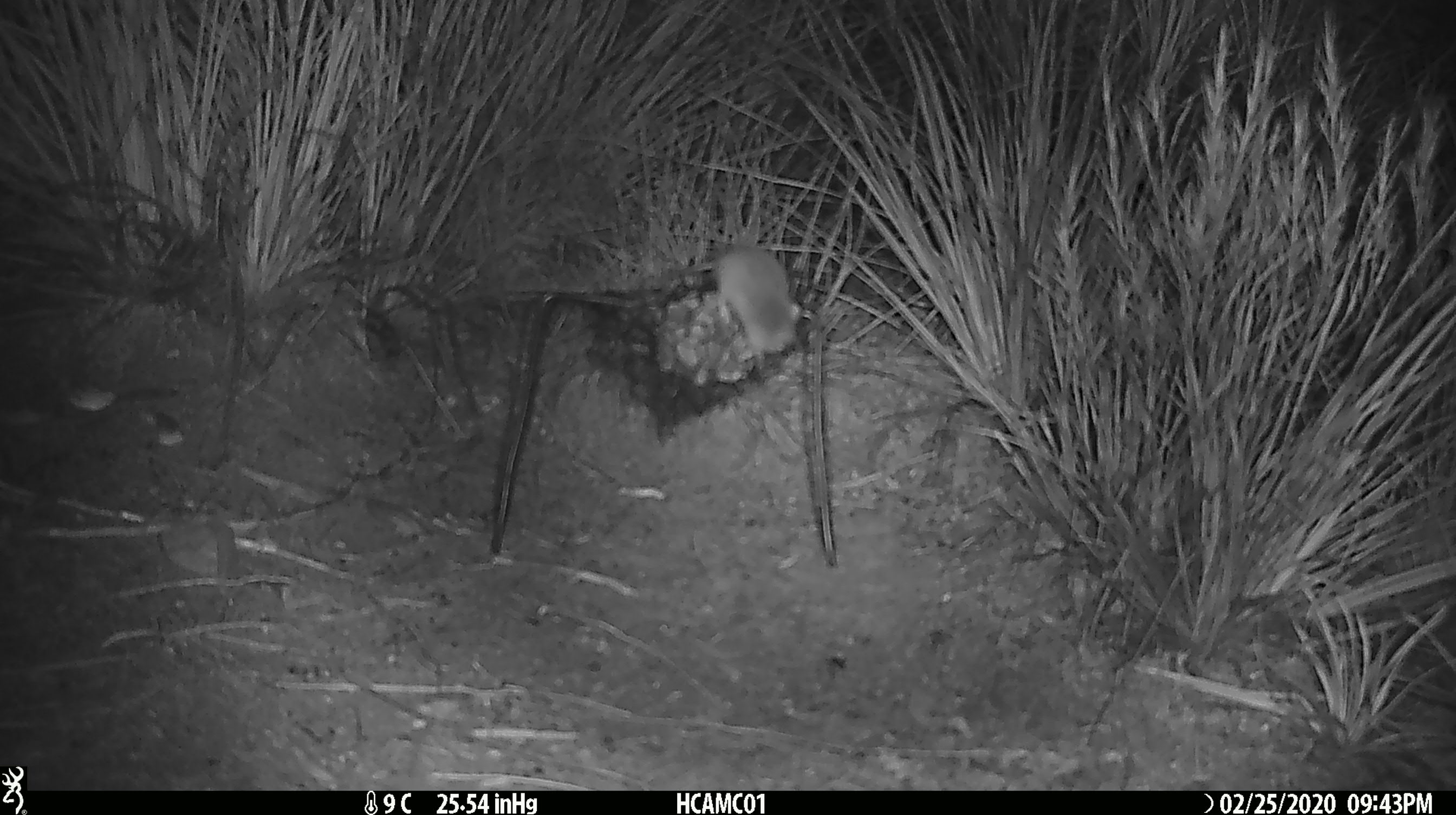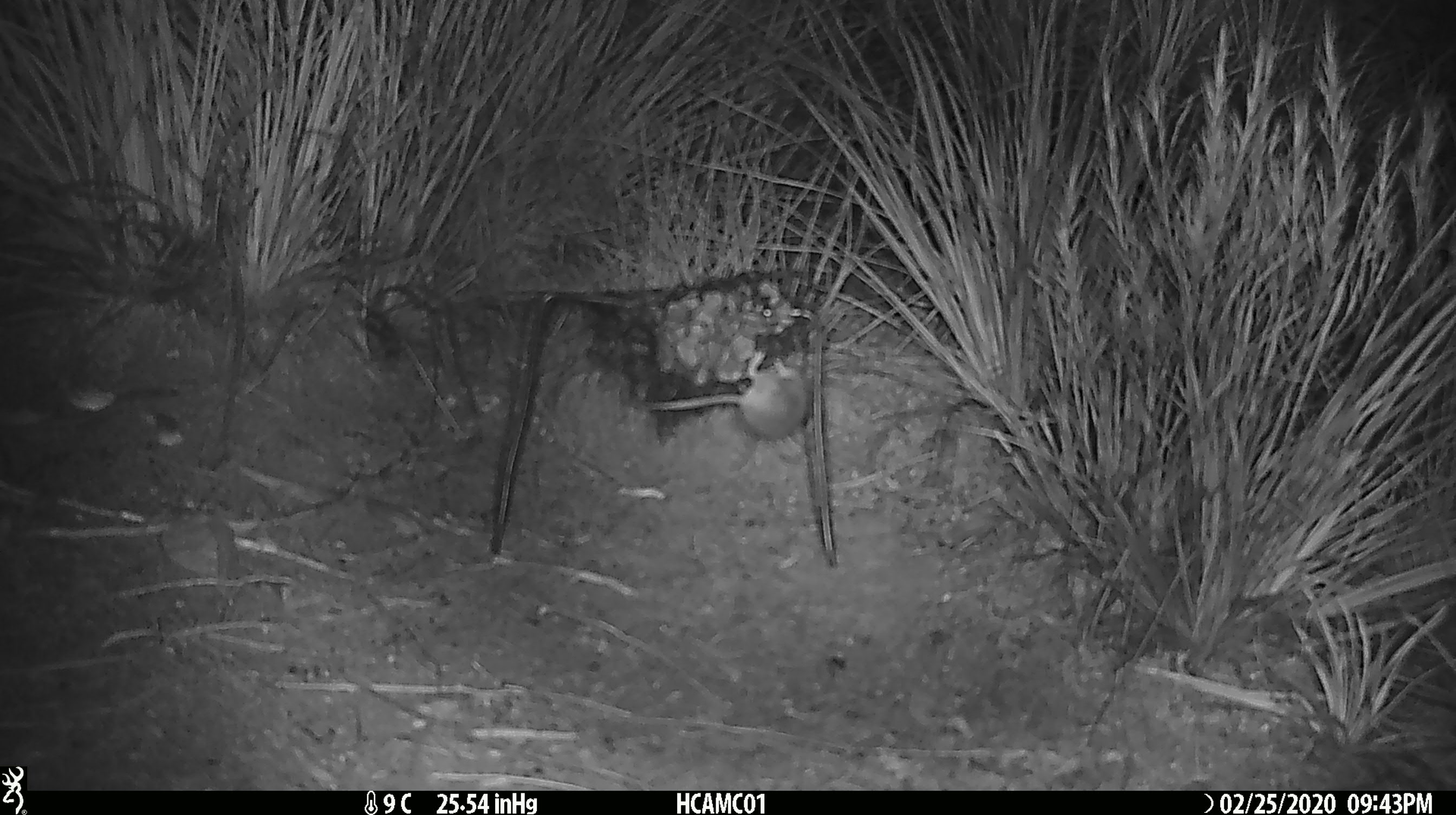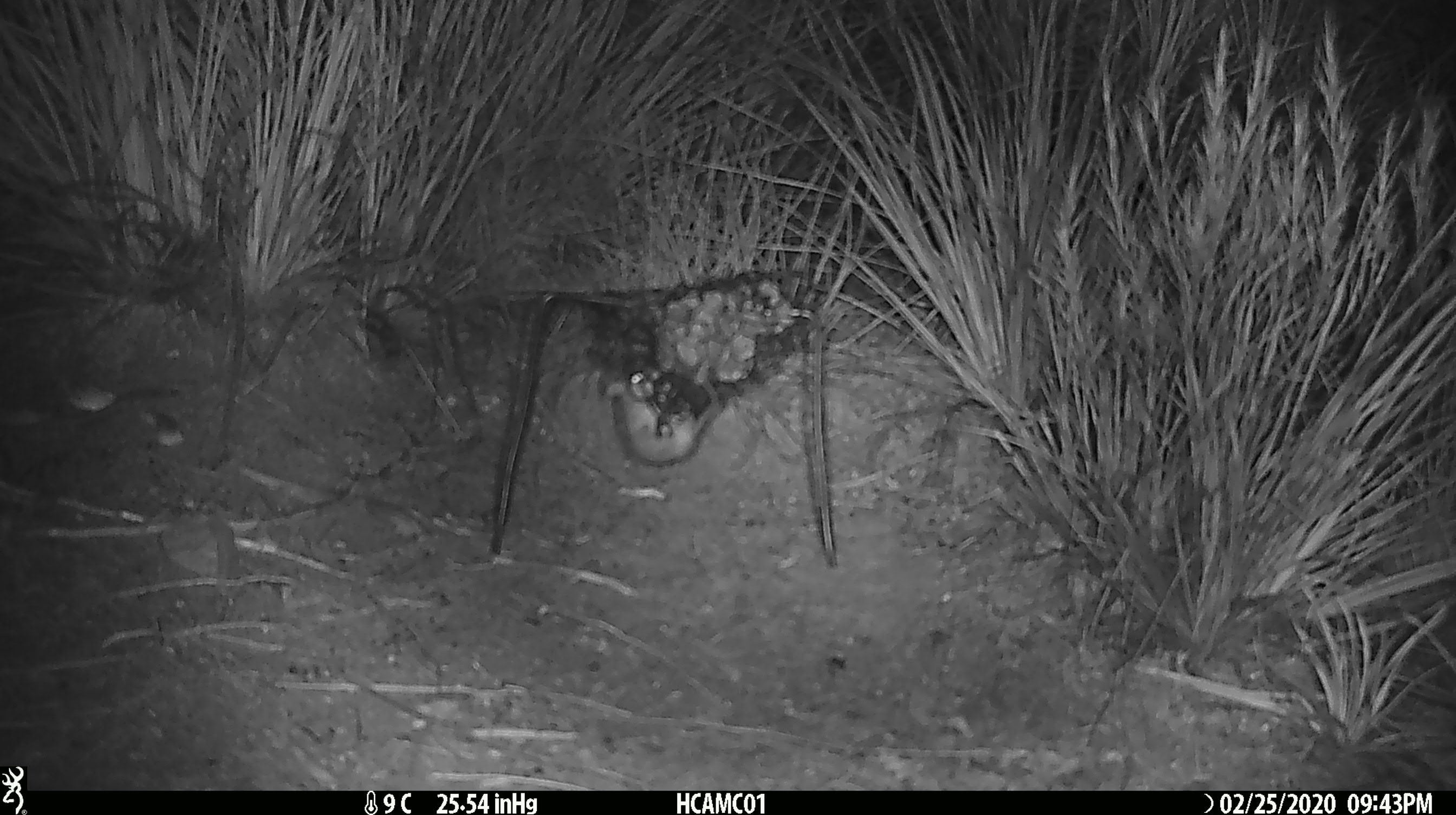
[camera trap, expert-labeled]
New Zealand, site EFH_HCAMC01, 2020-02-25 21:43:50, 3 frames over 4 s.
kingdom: Animalia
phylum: Chordata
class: Mammalia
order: Rodentia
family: Muridae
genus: Mus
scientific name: Mus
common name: mouse